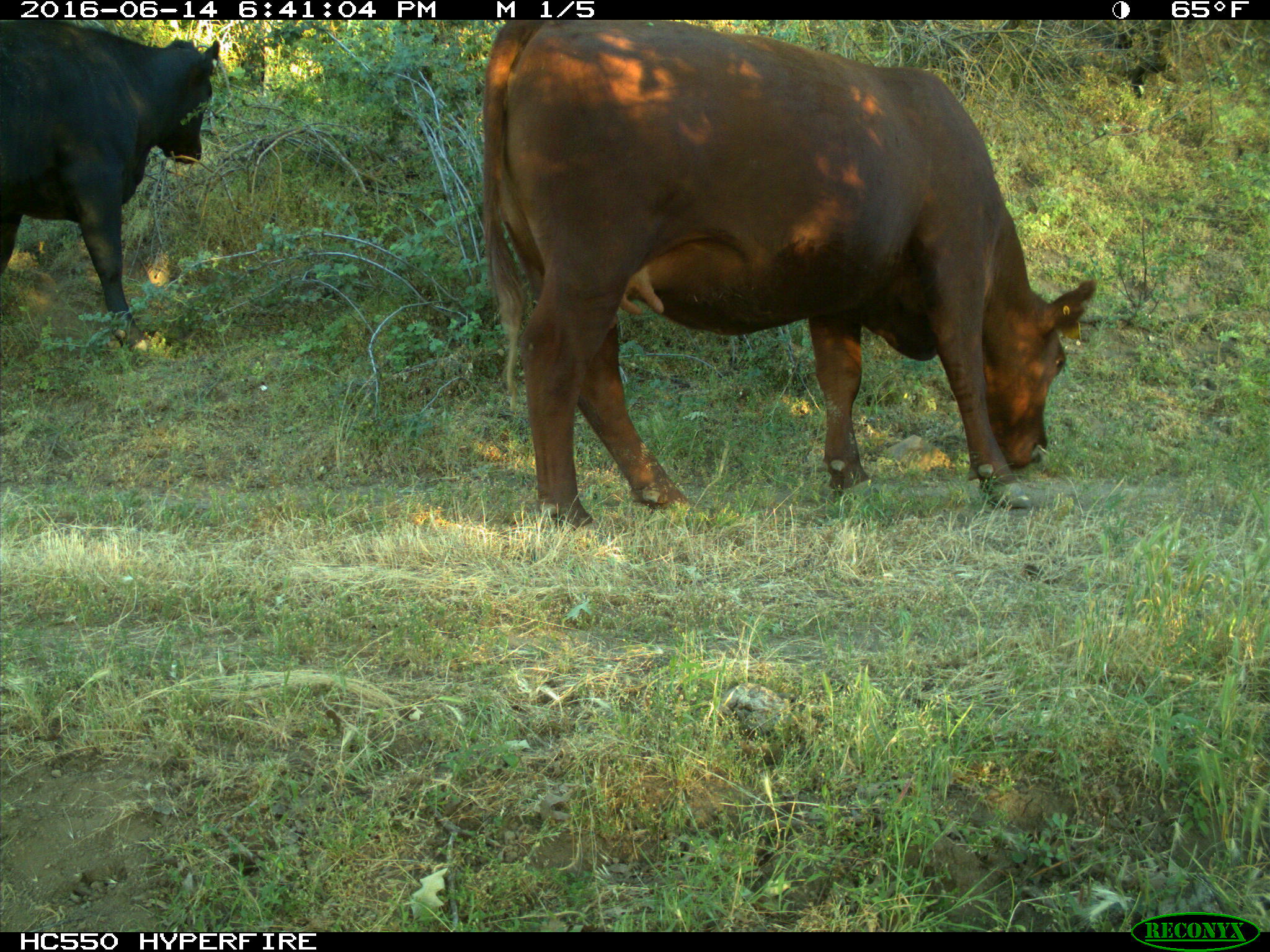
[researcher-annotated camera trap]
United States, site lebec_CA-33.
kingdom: Animalia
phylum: Chordata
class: Mammalia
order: Artiodactyla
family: Bovidae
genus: Bos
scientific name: Bos taurus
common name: domestic cow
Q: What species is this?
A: Bos taurus (domestic cow).